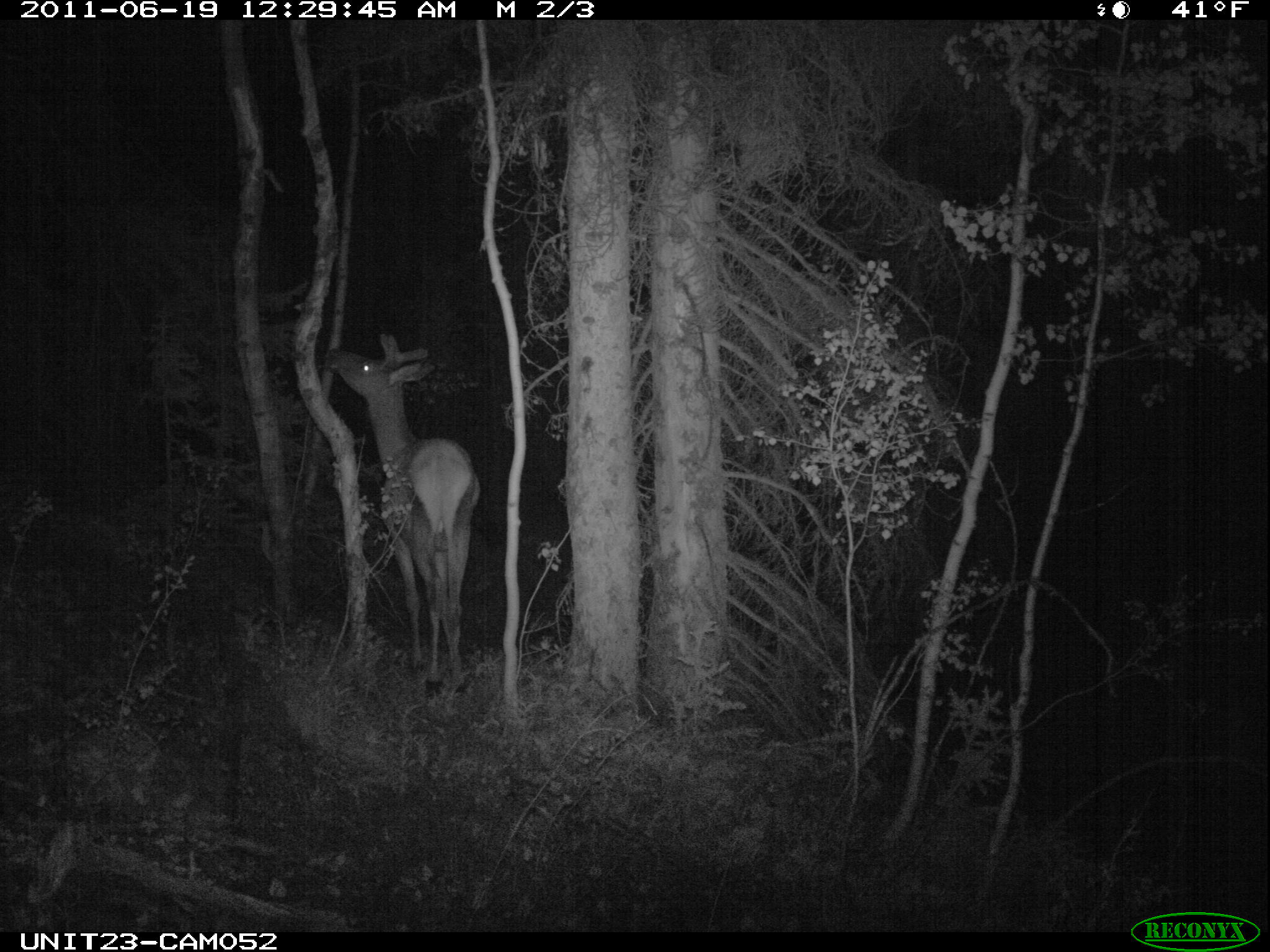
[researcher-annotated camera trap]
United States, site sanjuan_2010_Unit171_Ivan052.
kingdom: Animalia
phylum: Chordata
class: Mammalia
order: Artiodactyla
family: Cervidae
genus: Cervus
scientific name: Cervus elaphus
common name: red deer